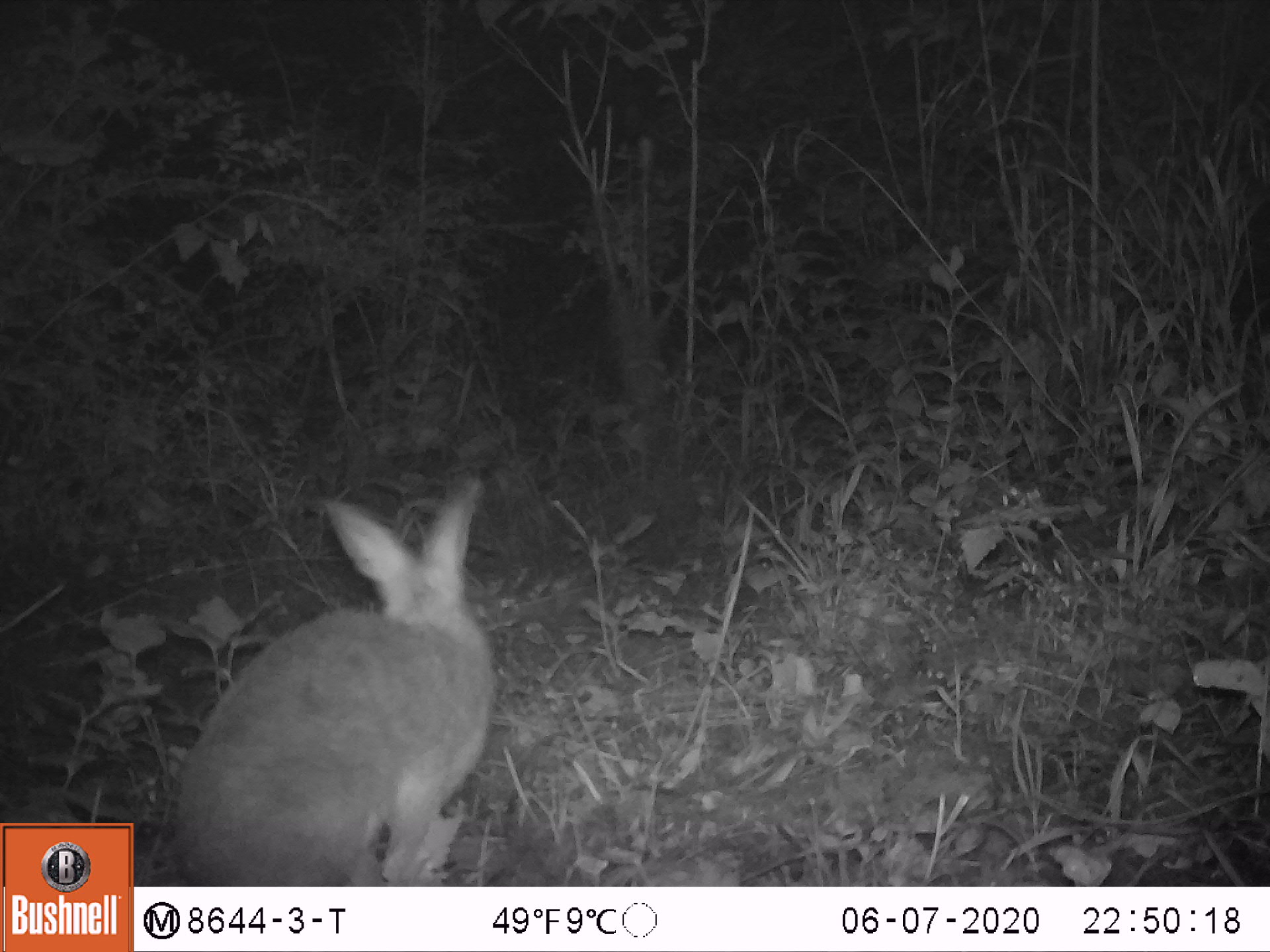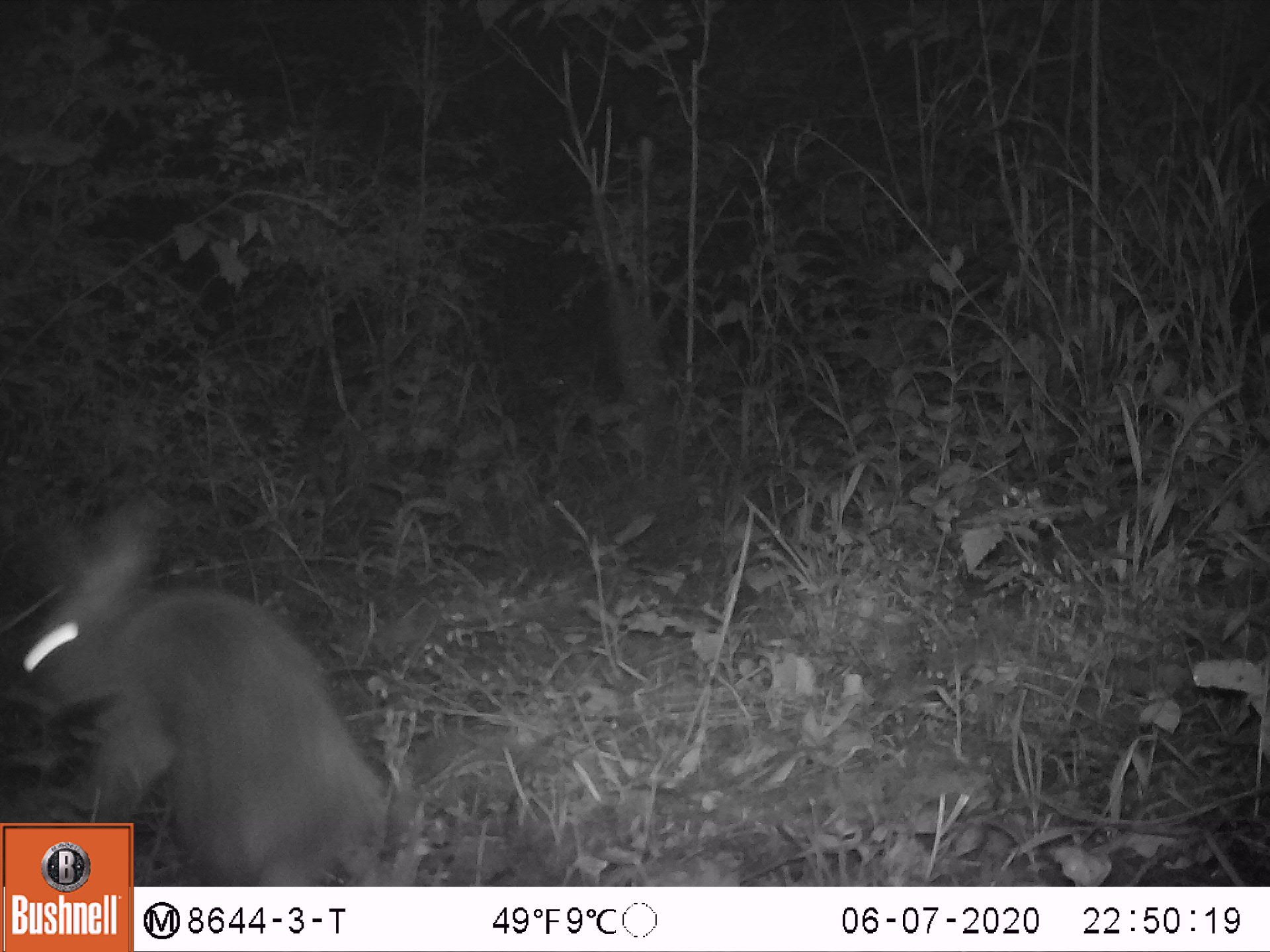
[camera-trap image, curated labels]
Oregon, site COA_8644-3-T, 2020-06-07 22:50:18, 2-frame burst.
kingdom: Animalia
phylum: Chordata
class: Mammalia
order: Lagomorpha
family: Leporidae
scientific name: Leporidae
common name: hares and rabbits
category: leporidae family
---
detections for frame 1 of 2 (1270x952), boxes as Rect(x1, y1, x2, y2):
leporidae family: Rect(170, 479, 504, 880)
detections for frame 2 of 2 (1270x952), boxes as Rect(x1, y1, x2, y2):
leporidae family: Rect(3, 498, 440, 814)